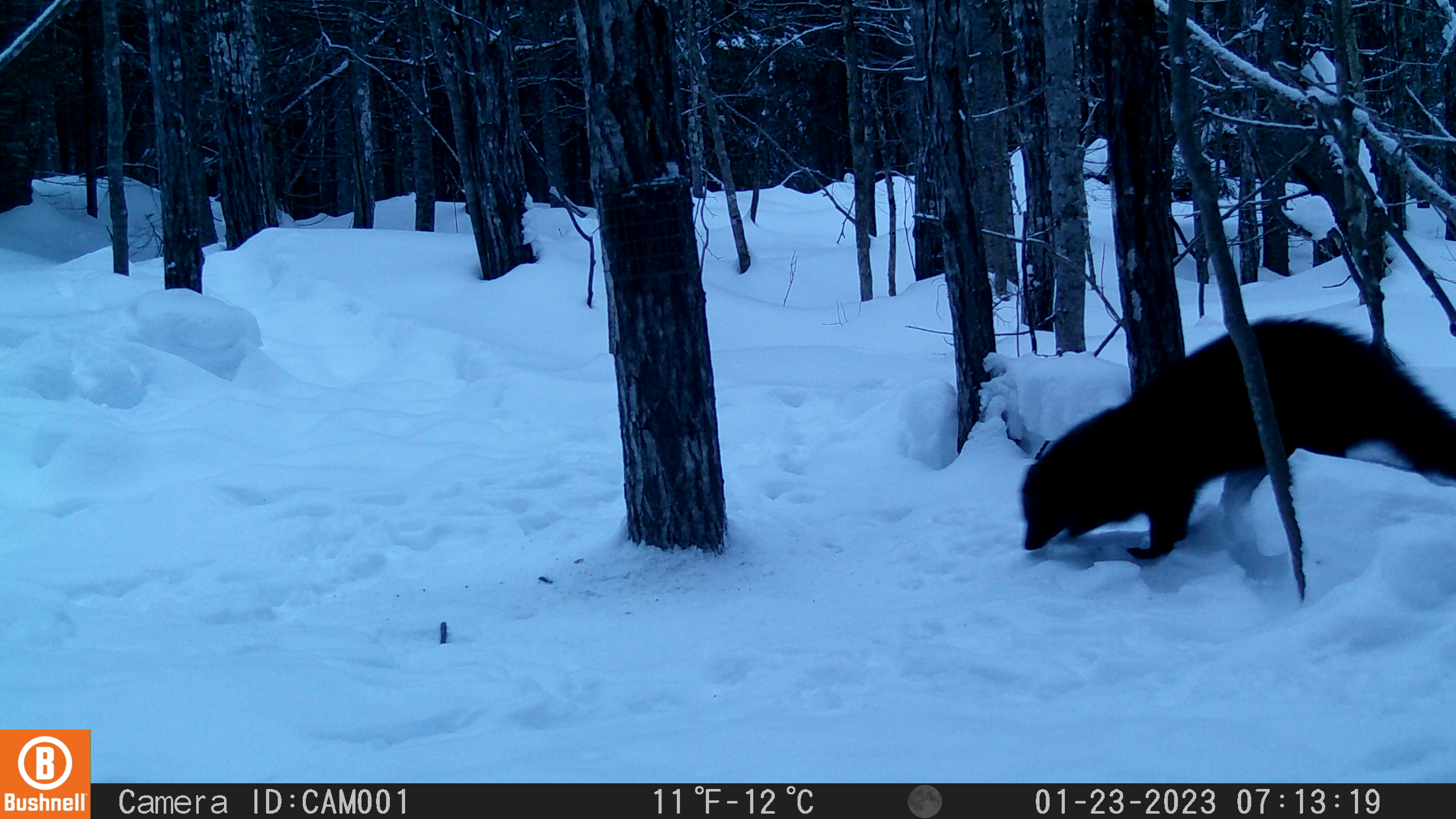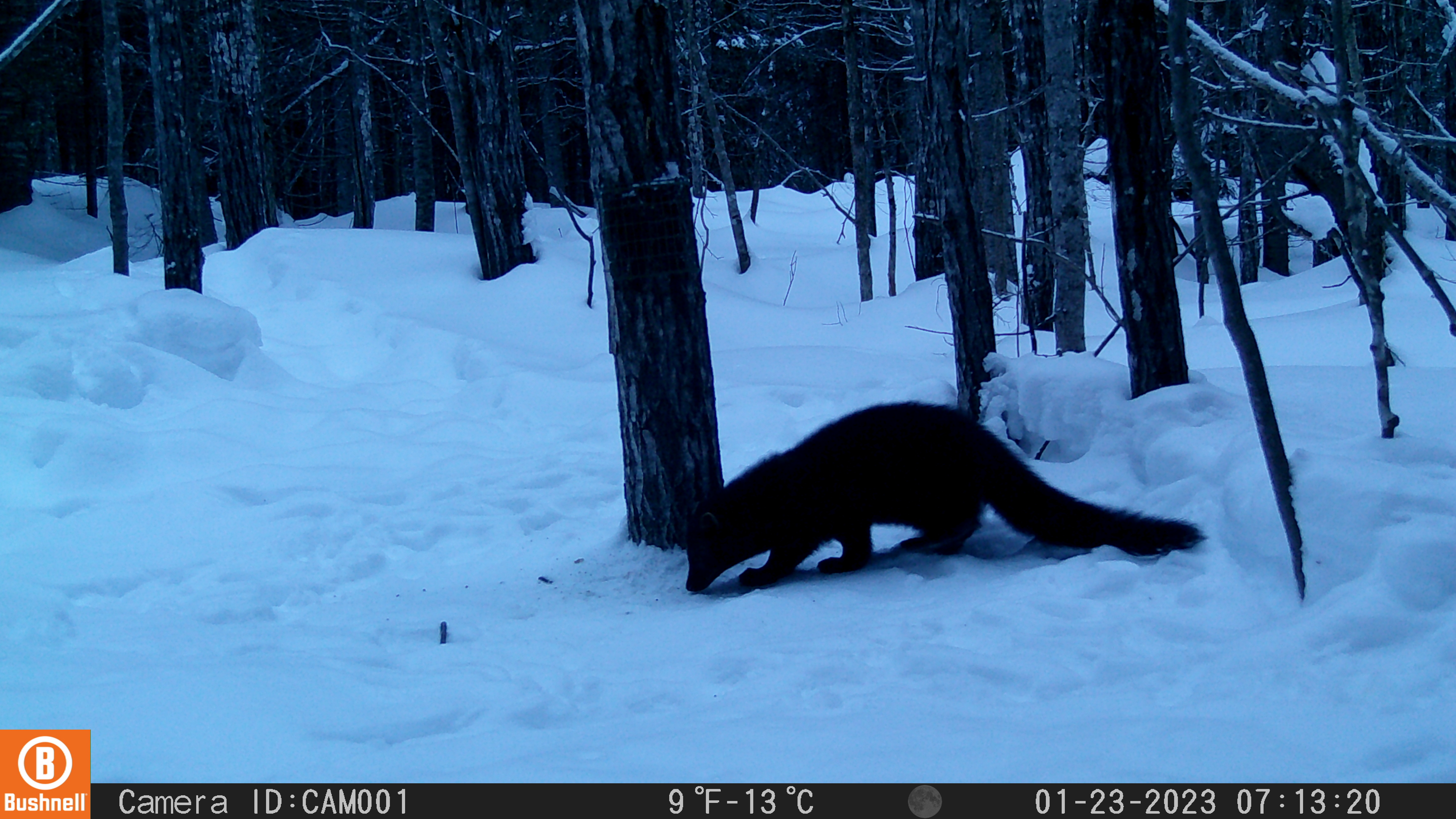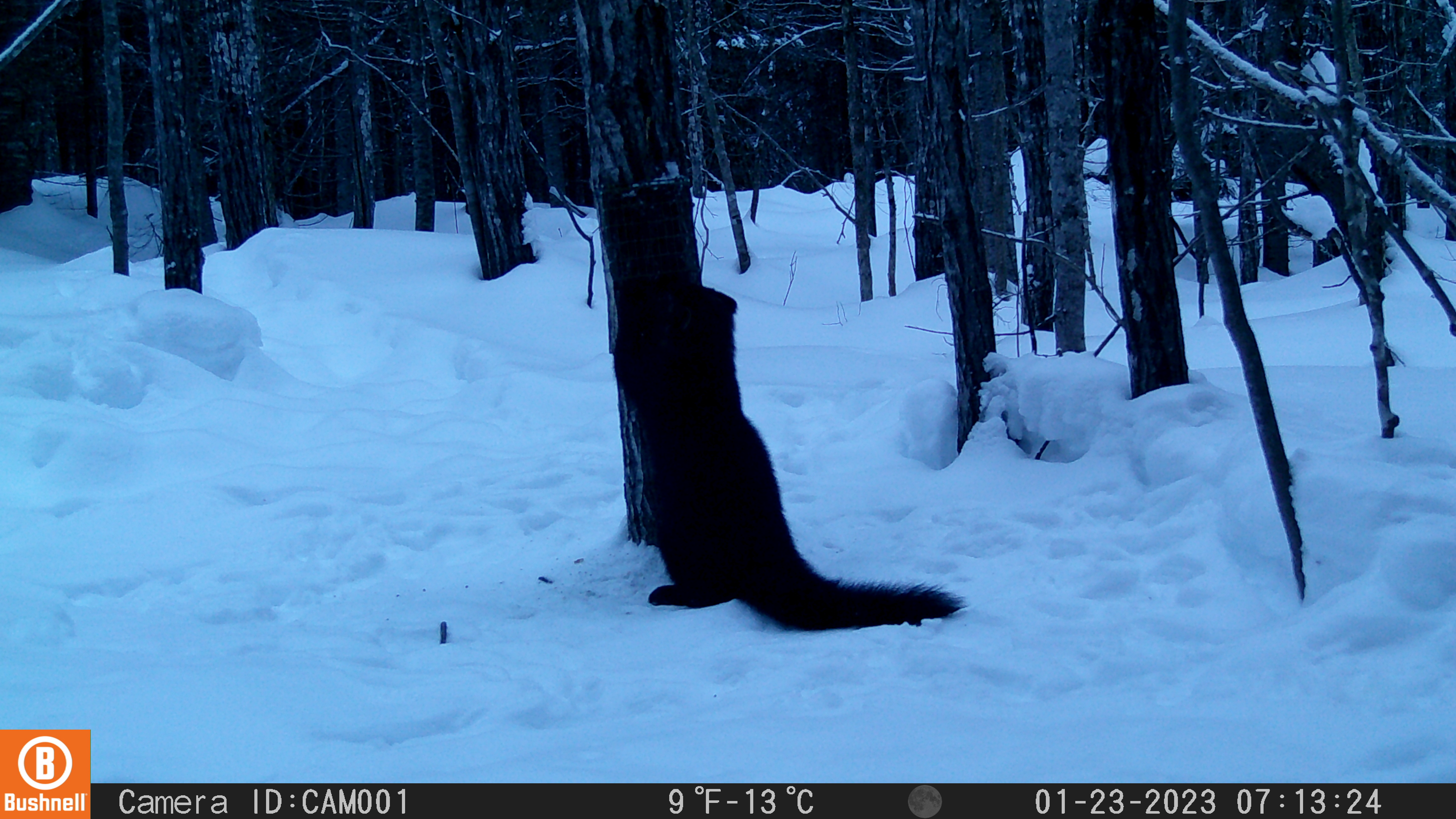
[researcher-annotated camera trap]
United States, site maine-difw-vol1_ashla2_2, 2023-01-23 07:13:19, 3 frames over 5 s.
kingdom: Animalia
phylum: Chordata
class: Mammalia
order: Carnivora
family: Mustelidae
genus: Pekania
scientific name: Pekania pennanti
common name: fisher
Fisher (Pekania pennanti).